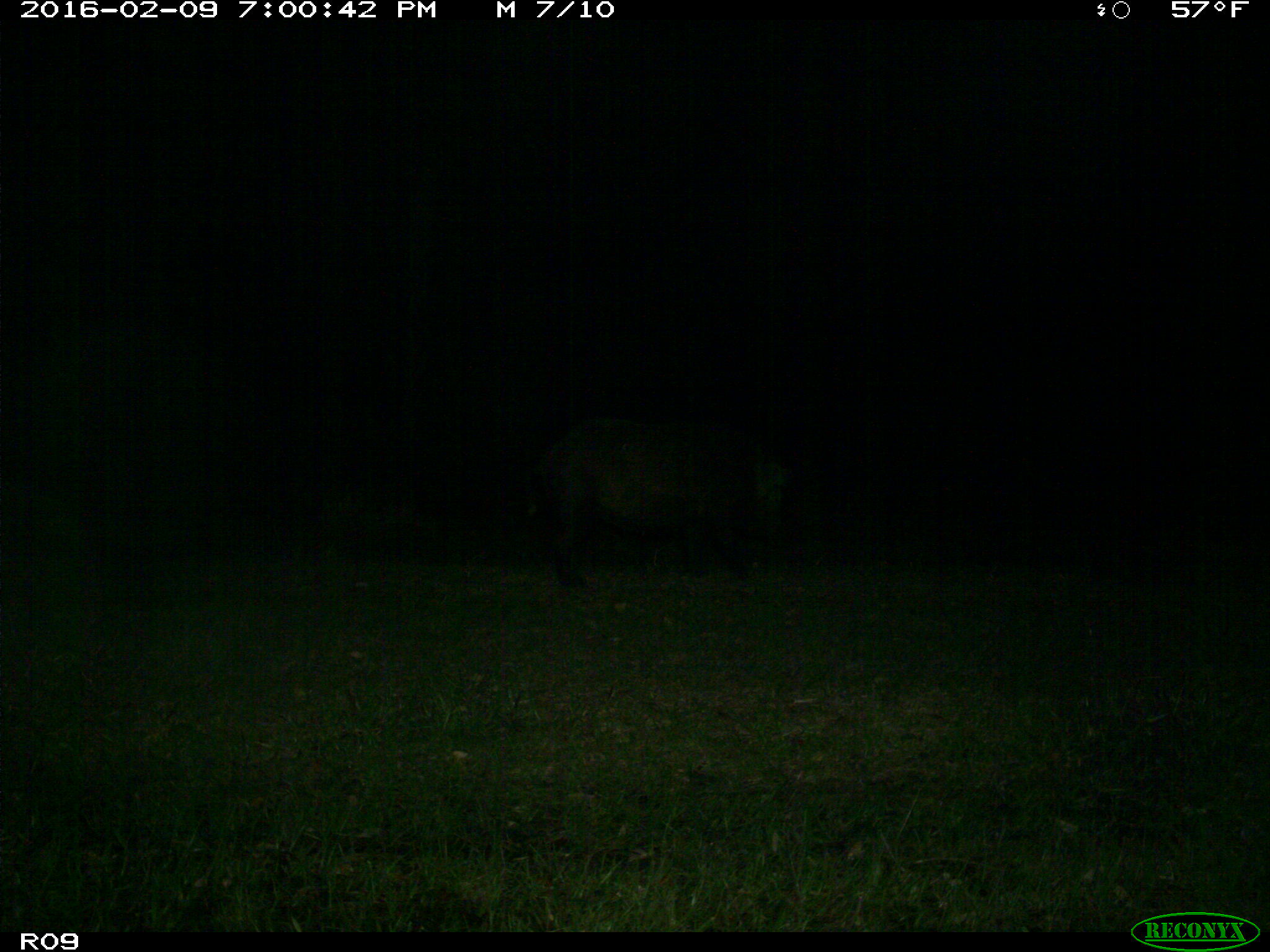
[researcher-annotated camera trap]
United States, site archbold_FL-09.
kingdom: Animalia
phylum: Chordata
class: Mammalia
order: Artiodactyla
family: Suidae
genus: Sus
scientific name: Sus scrofa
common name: wild boar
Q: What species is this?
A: Sus scrofa (wild boar).